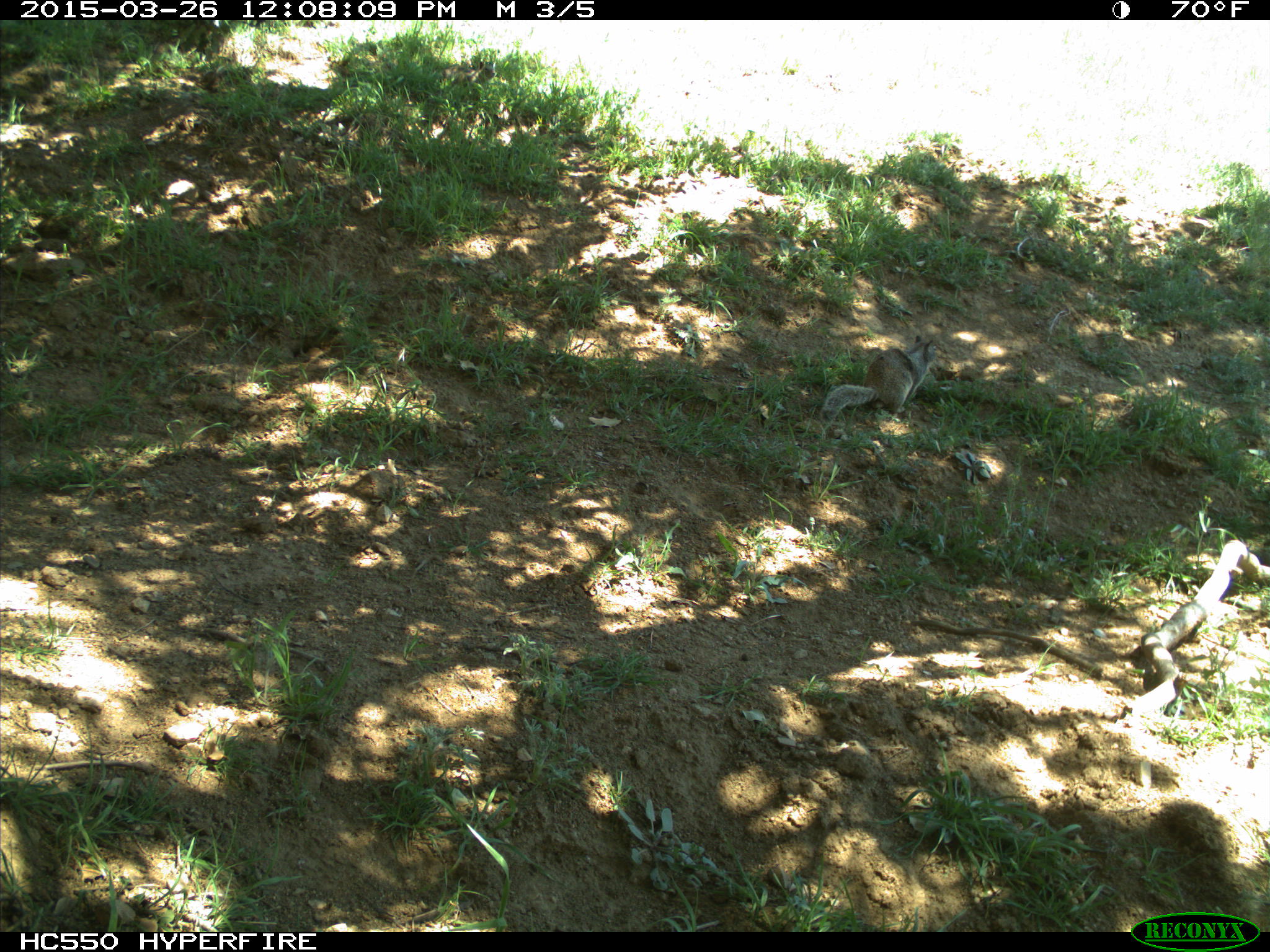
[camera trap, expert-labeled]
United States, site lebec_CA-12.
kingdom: Animalia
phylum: Chordata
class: Mammalia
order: Rodentia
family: Sciuridae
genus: Otospermophilus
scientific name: Otospermophilus beecheyi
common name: california ground squirrel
Otospermophilus beecheyi (california ground squirrel).